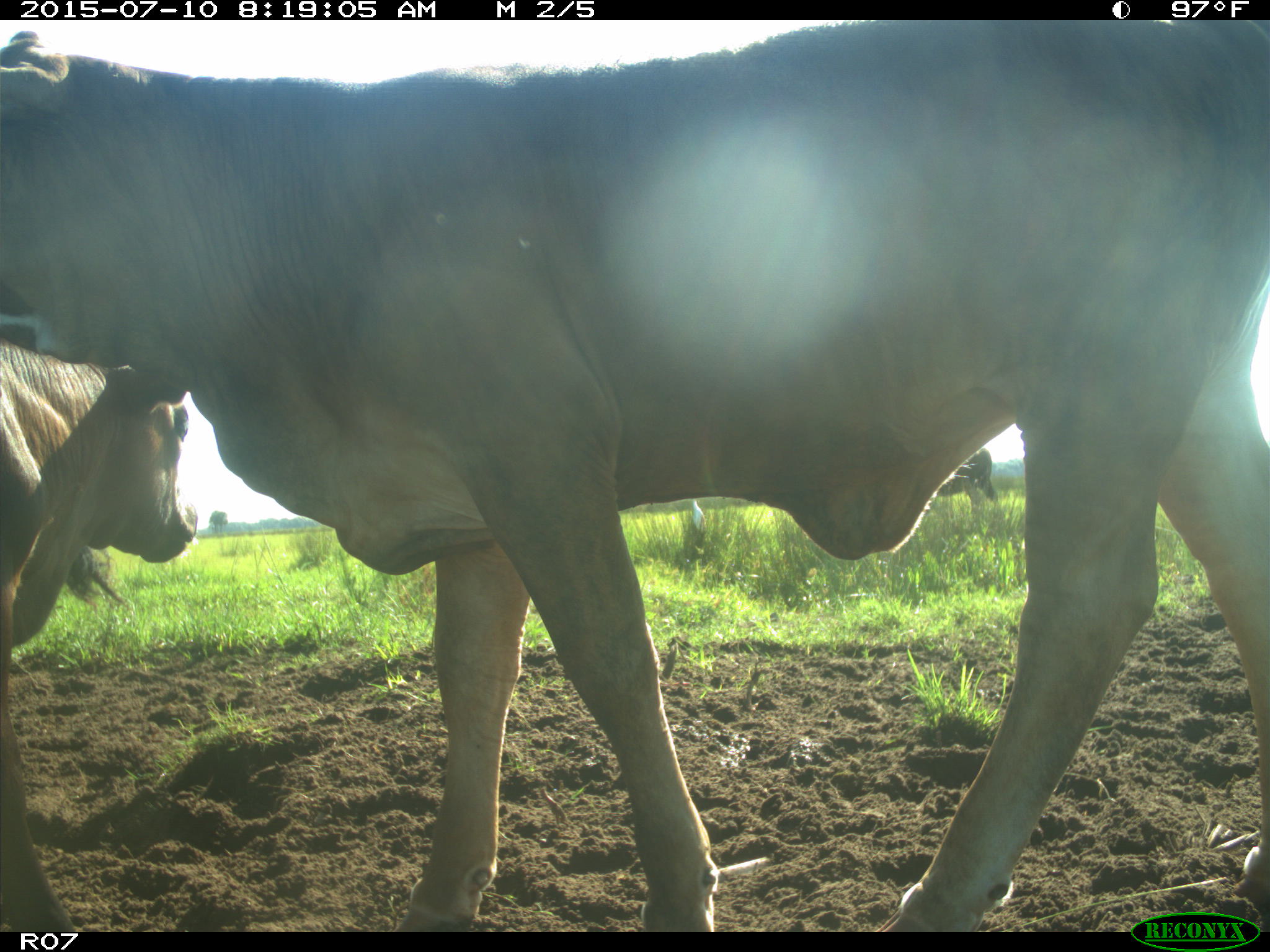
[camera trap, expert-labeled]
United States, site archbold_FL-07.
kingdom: Animalia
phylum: Chordata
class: Mammalia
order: Artiodactyla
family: Bovidae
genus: Bos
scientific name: Bos taurus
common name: domestic cow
Bos taurus (domestic cow).